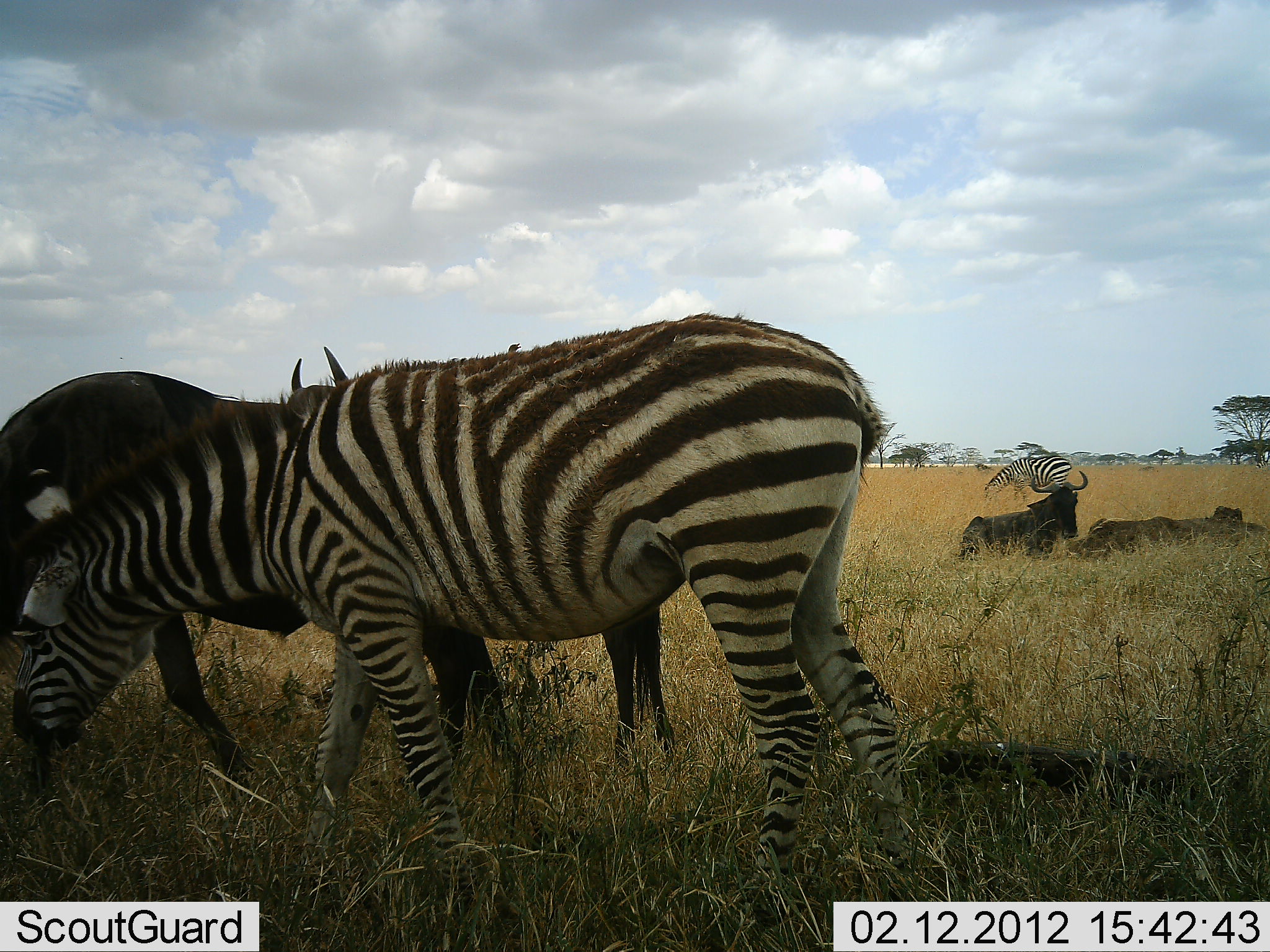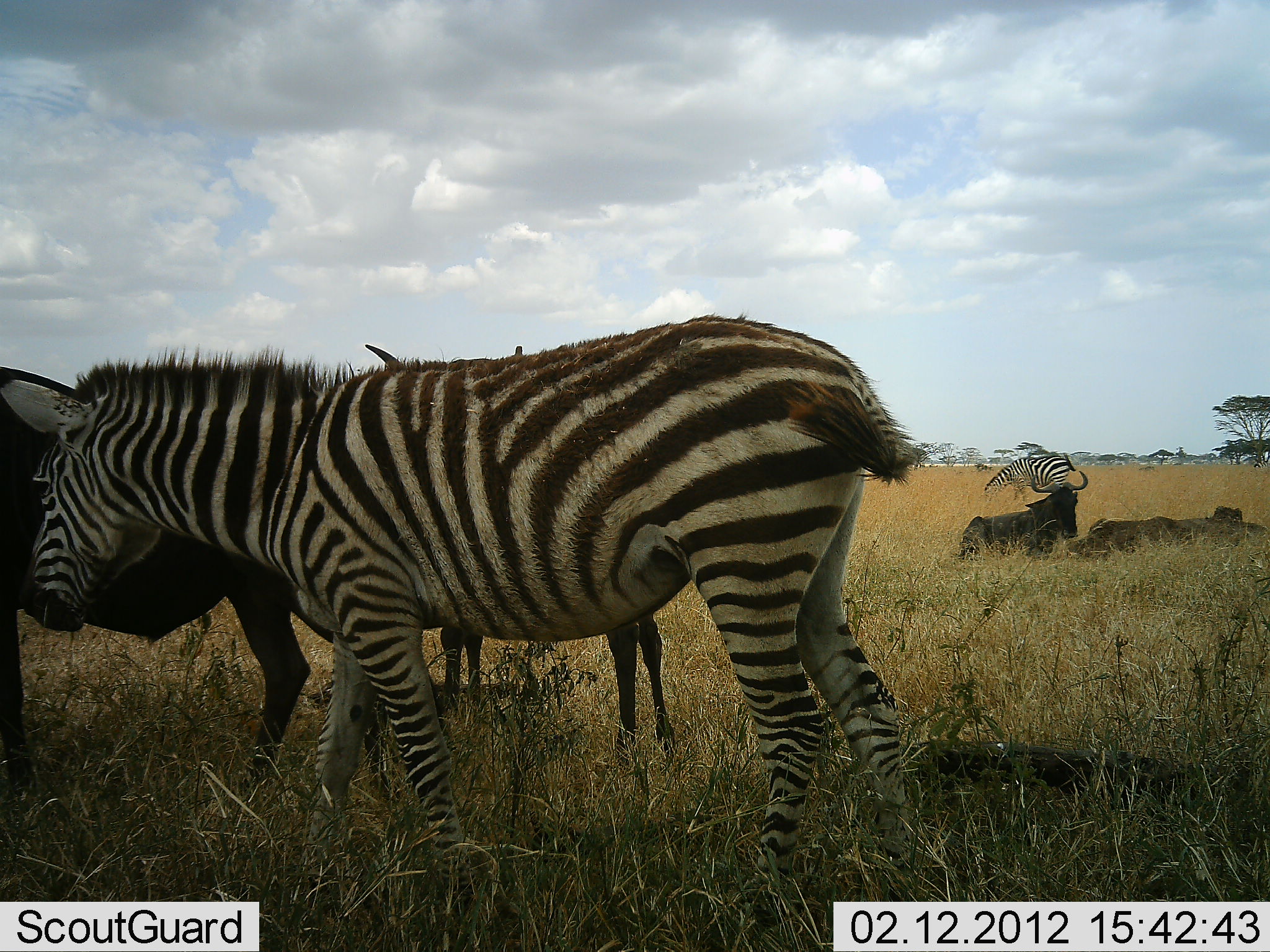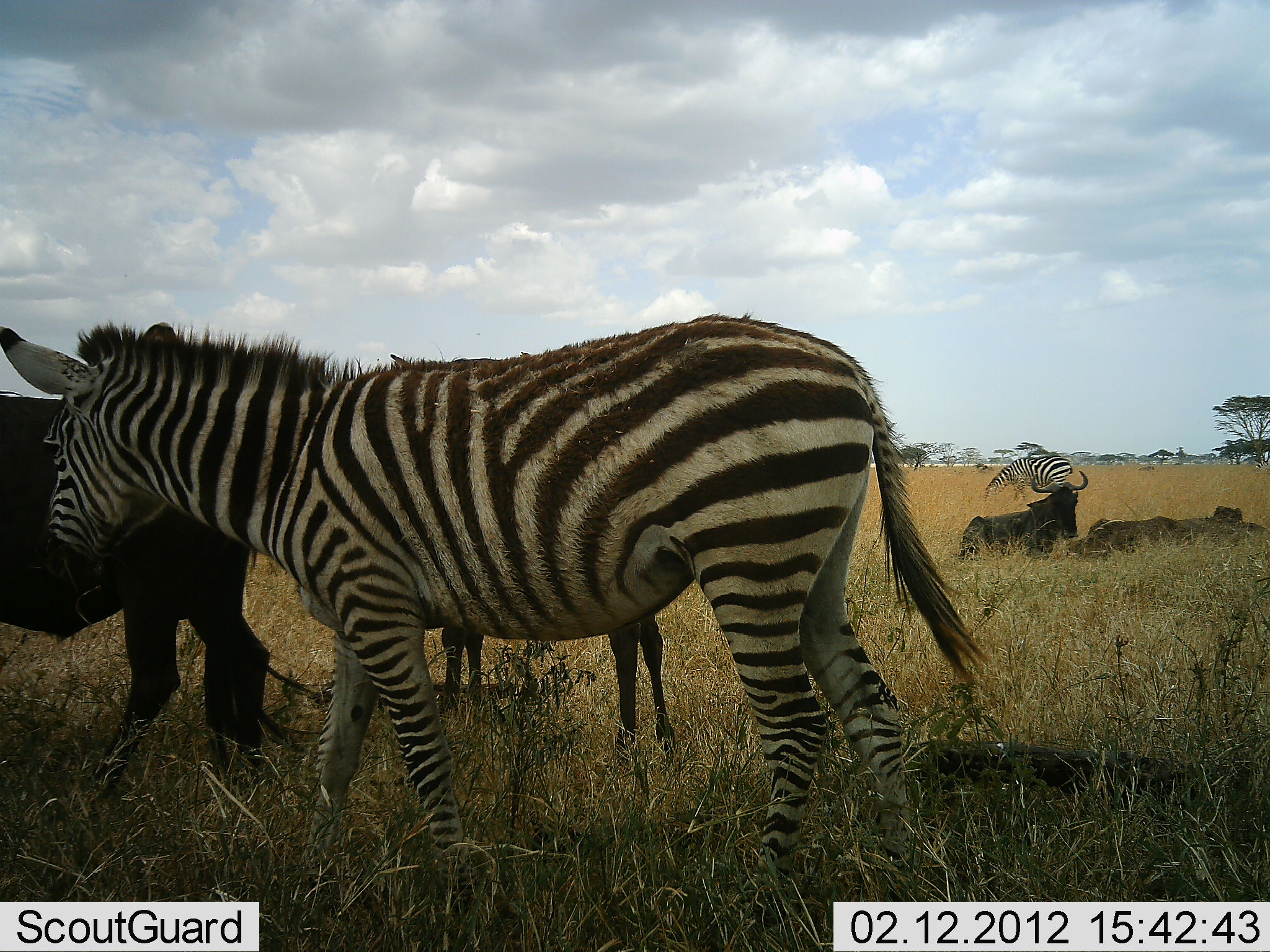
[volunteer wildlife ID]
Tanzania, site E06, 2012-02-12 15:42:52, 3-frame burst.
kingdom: Animalia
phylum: Chordata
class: Mammalia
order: Artiodactyla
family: Bovidae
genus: Connochaetes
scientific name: Connochaetes taurinus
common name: blue wildebeest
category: wildebeest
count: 3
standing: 58%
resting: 100%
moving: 26%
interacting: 0%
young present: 16%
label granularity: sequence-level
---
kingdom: Animalia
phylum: Chordata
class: Mammalia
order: Perissodactyla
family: Equidae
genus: Equus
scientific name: Equus quagga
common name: plains zebra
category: zebra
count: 2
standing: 65%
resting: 0%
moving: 12%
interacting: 0%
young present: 0%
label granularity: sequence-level